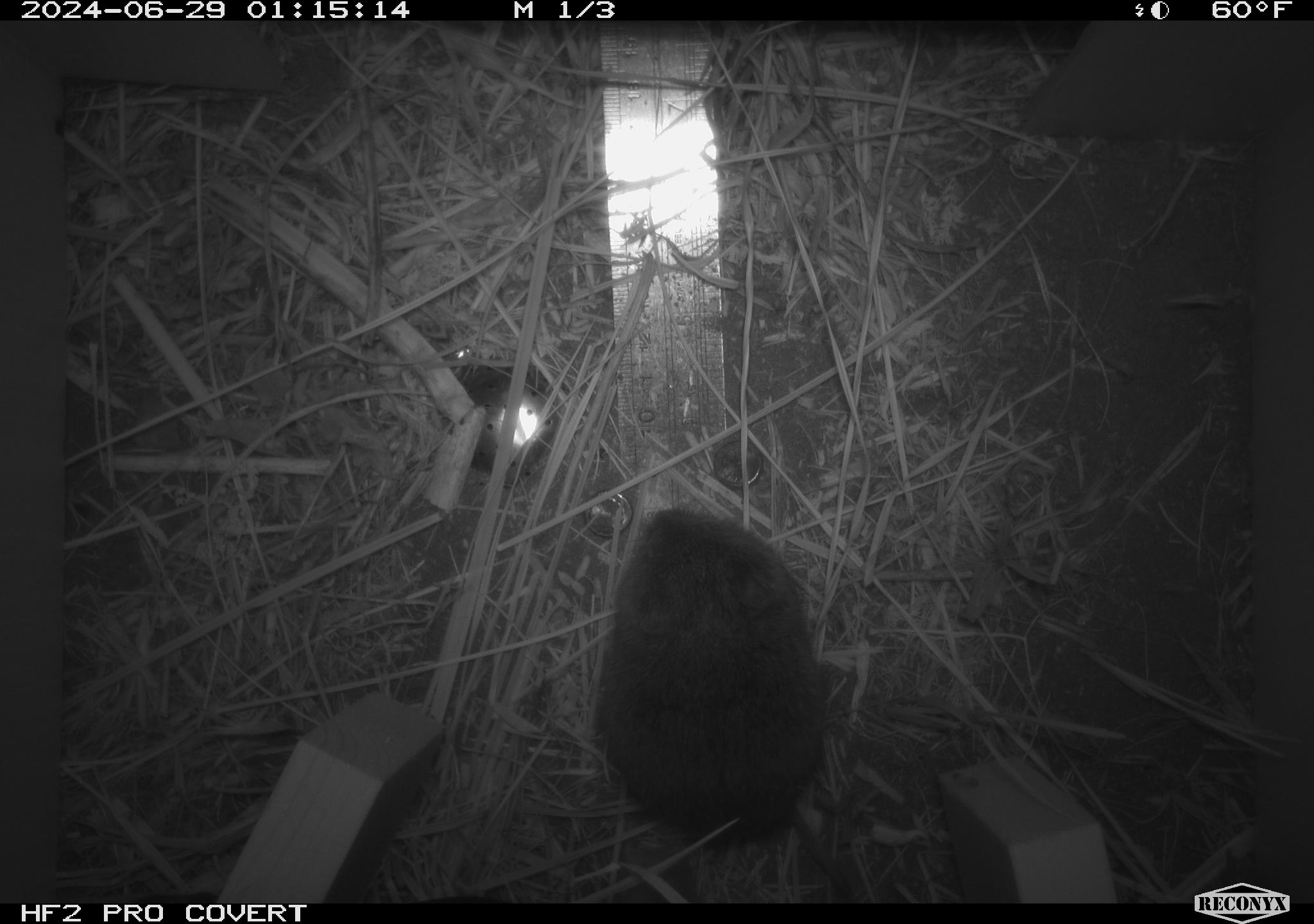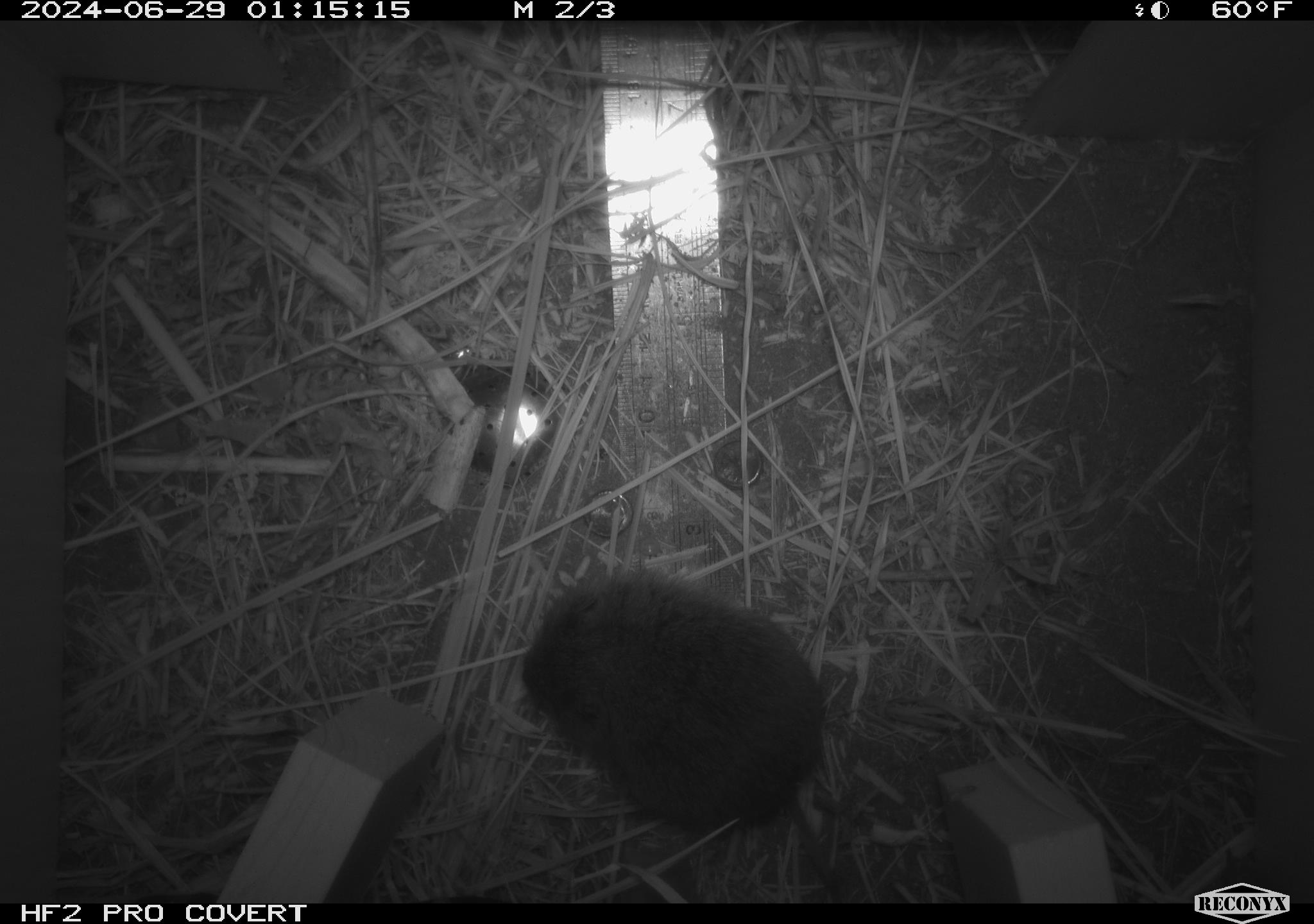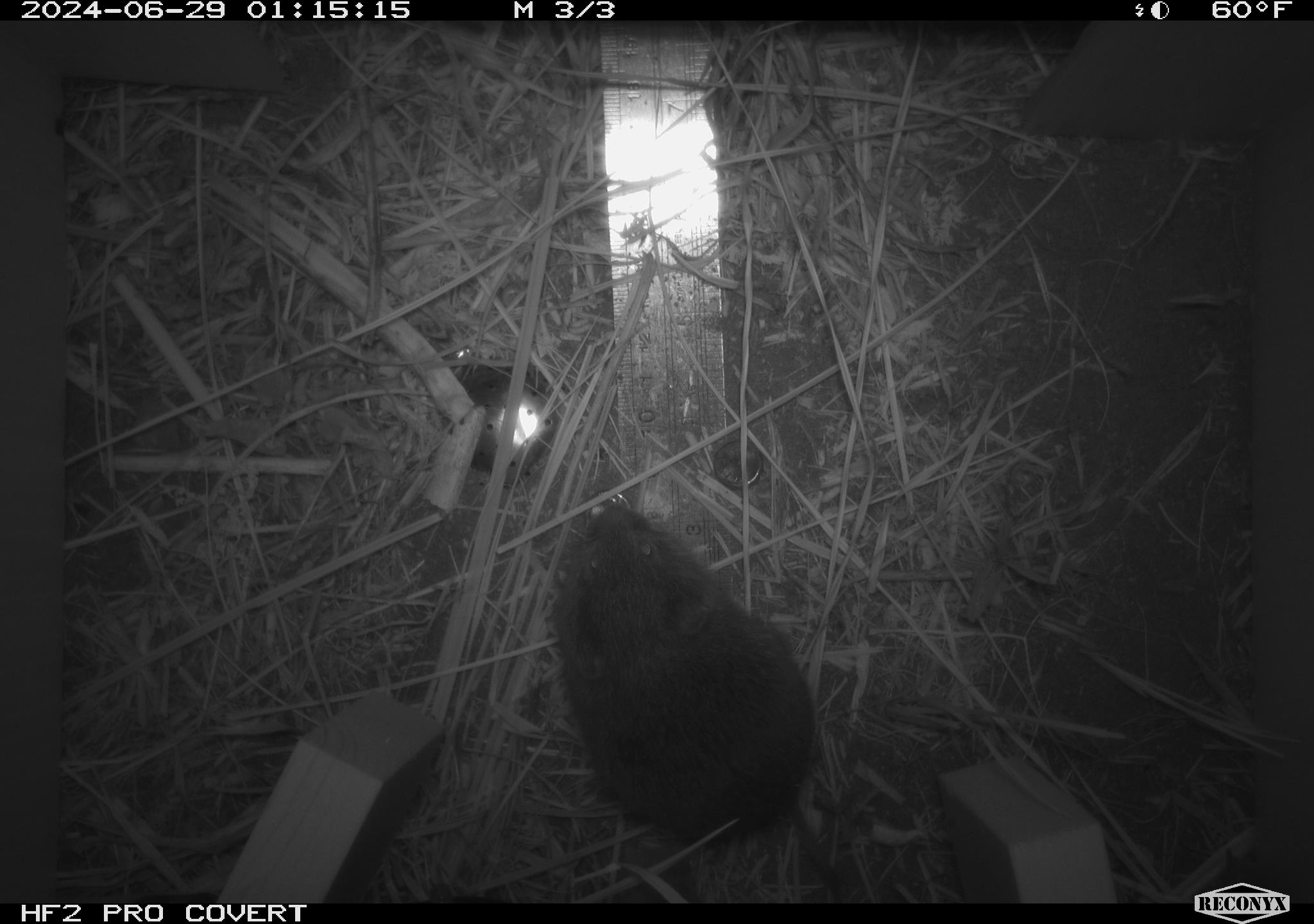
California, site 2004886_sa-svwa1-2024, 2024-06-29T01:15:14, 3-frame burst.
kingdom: Animalia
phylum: Arthropoda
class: Insecta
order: Hymenoptera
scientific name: Hymenoptera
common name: ants, bees, wasps, and sawflies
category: hymenoptera order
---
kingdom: Animalia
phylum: Chordata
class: Mammalia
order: Rodentia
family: Cricetidae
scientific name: Arvicolinae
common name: voles, lemmings, and muskrats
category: arvicolinae subfamily